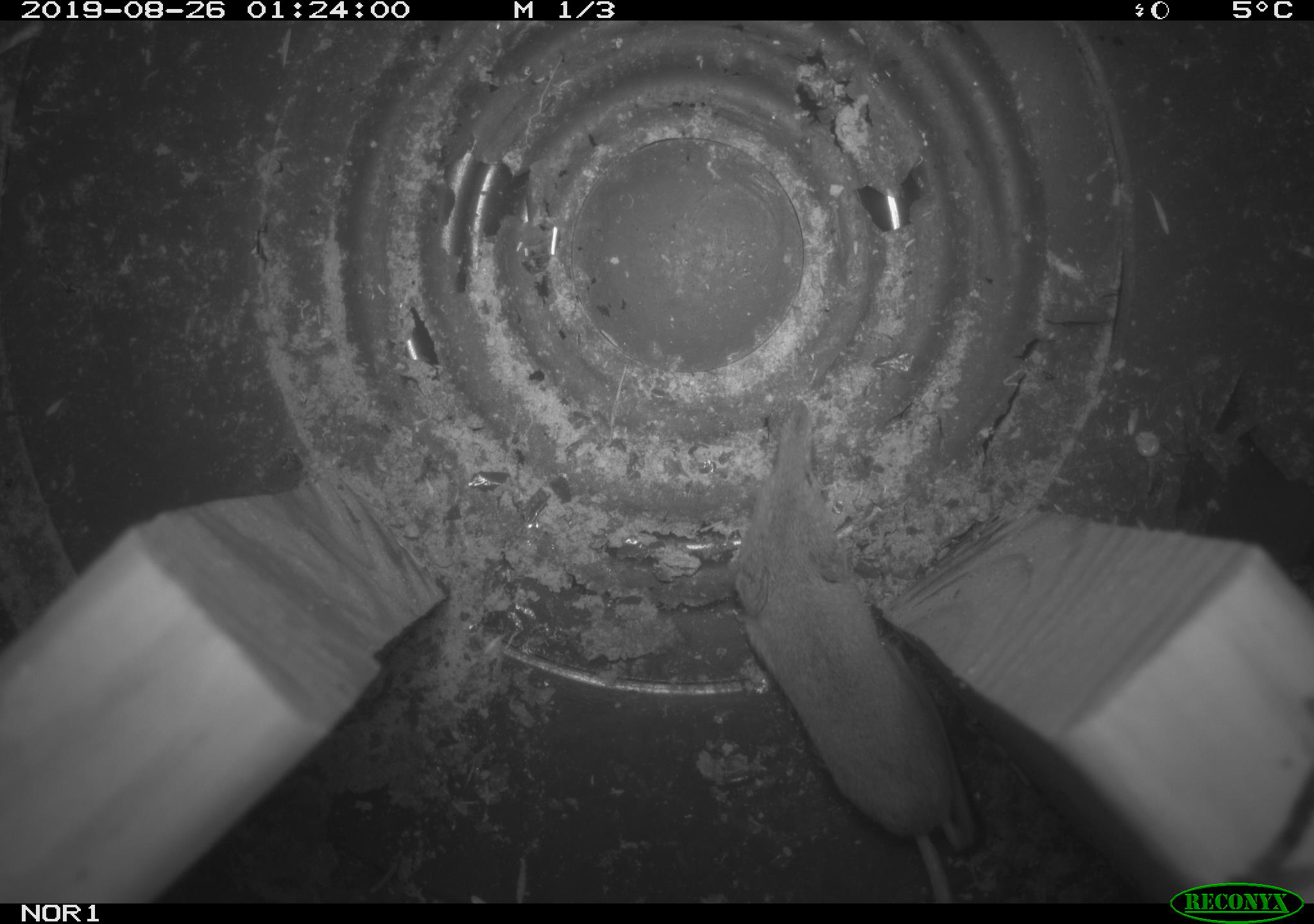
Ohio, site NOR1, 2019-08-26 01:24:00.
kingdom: Animalia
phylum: Chordata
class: Mammalia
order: Eulipotyphla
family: Soricidae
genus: Sorex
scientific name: Sorex cinereus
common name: masked shrew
Masked shrew (Sorex cinereus).